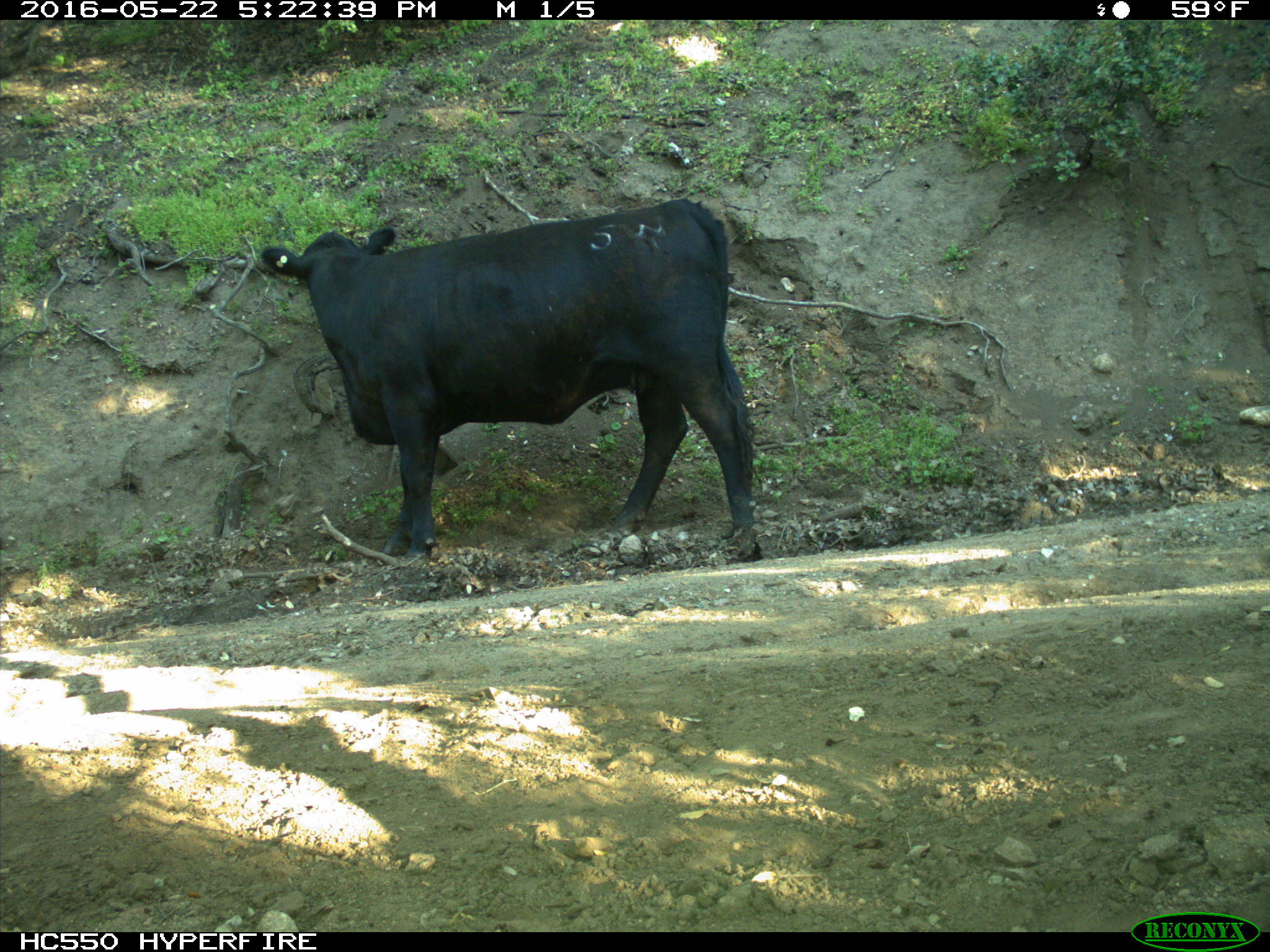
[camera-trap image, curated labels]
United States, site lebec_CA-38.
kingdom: Animalia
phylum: Chordata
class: Mammalia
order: Artiodactyla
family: Bovidae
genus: Bos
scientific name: Bos taurus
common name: domestic cow